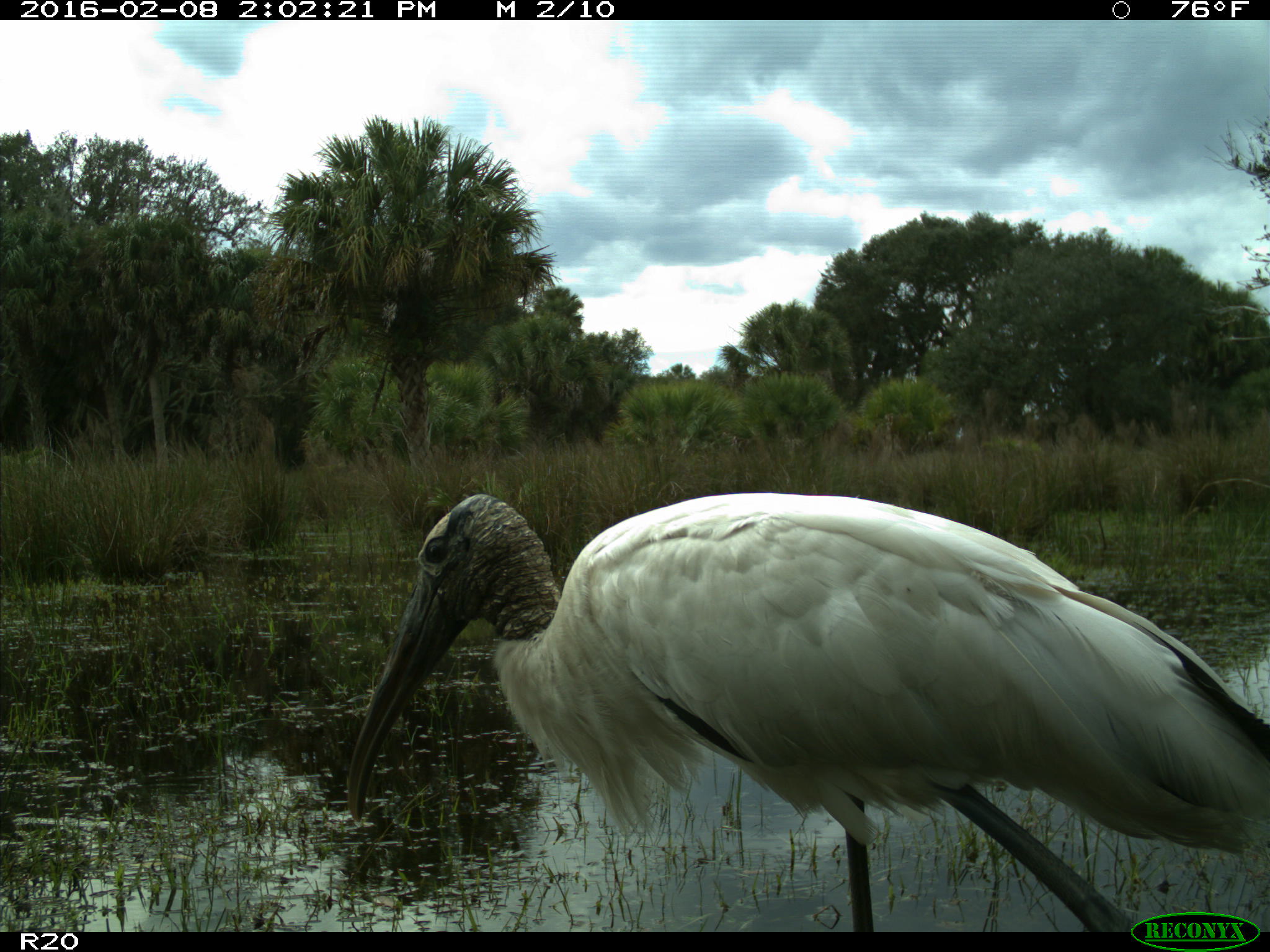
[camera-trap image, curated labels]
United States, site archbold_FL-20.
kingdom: Animalia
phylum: Chordata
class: Aves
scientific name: Aves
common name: birds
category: unidentified bird